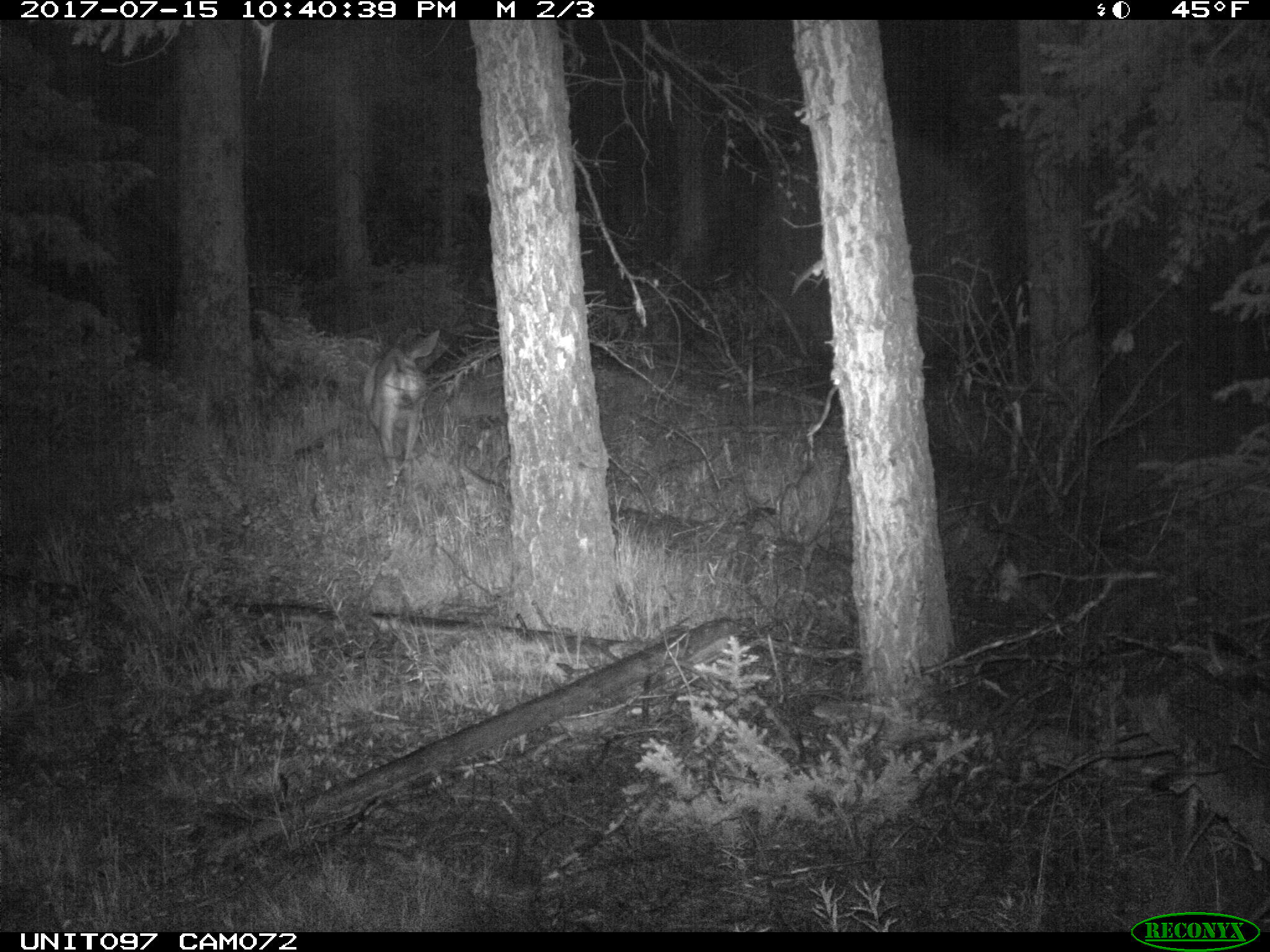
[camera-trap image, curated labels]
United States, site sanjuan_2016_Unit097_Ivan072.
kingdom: Animalia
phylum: Chordata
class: Mammalia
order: Artiodactyla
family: Cervidae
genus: Odocoileus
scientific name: Odocoileus hemionus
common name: mule deer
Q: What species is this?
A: Odocoileus hemionus (mule deer).